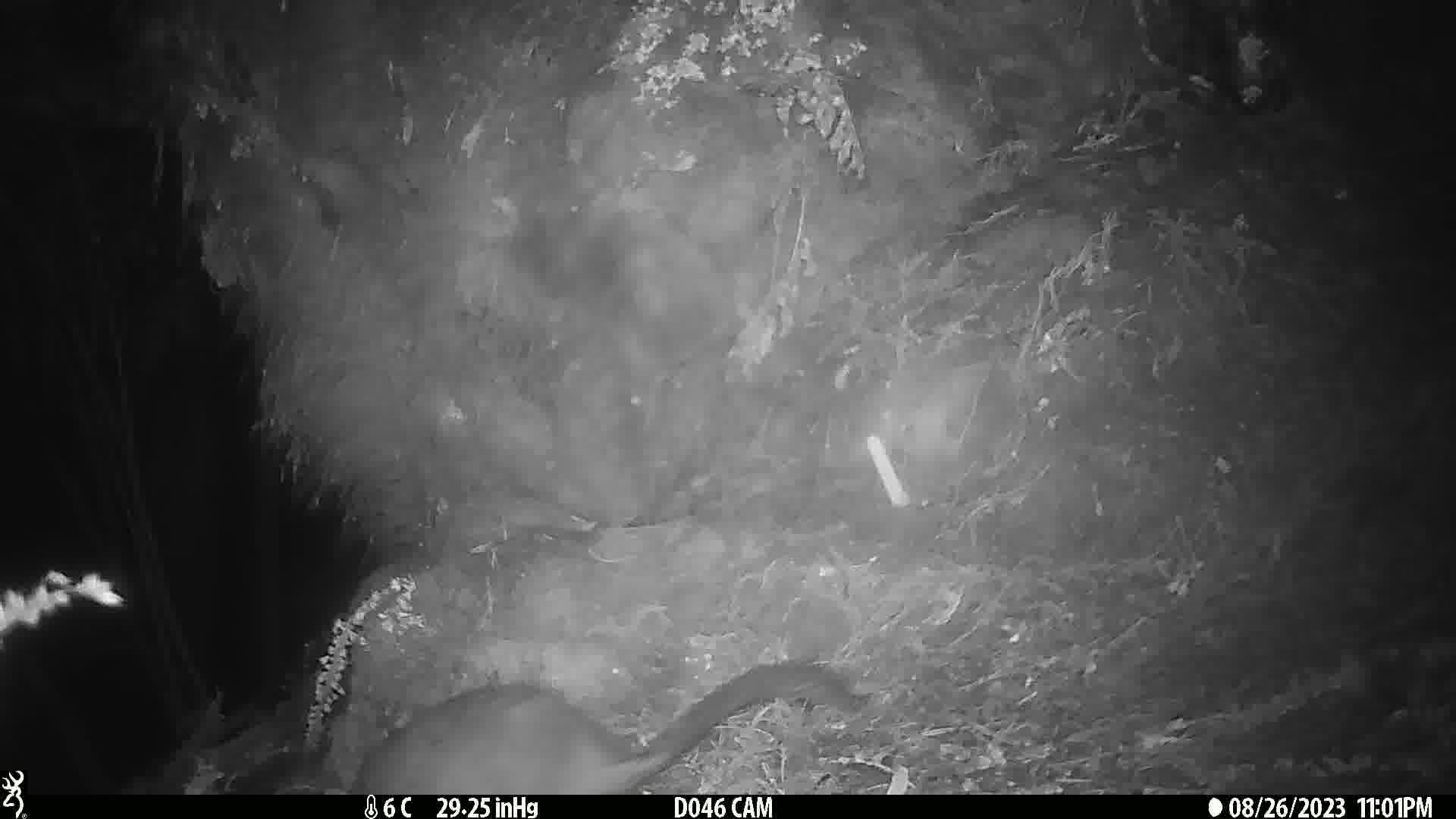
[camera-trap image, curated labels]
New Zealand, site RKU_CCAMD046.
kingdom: Animalia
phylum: Chordata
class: Mammalia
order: Diprotodontia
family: Phalangeridae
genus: Trichosurus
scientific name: Trichosurus vulpecula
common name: common brushtail possum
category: possum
Possum (common brushtail possum) (Trichosurus vulpecula).